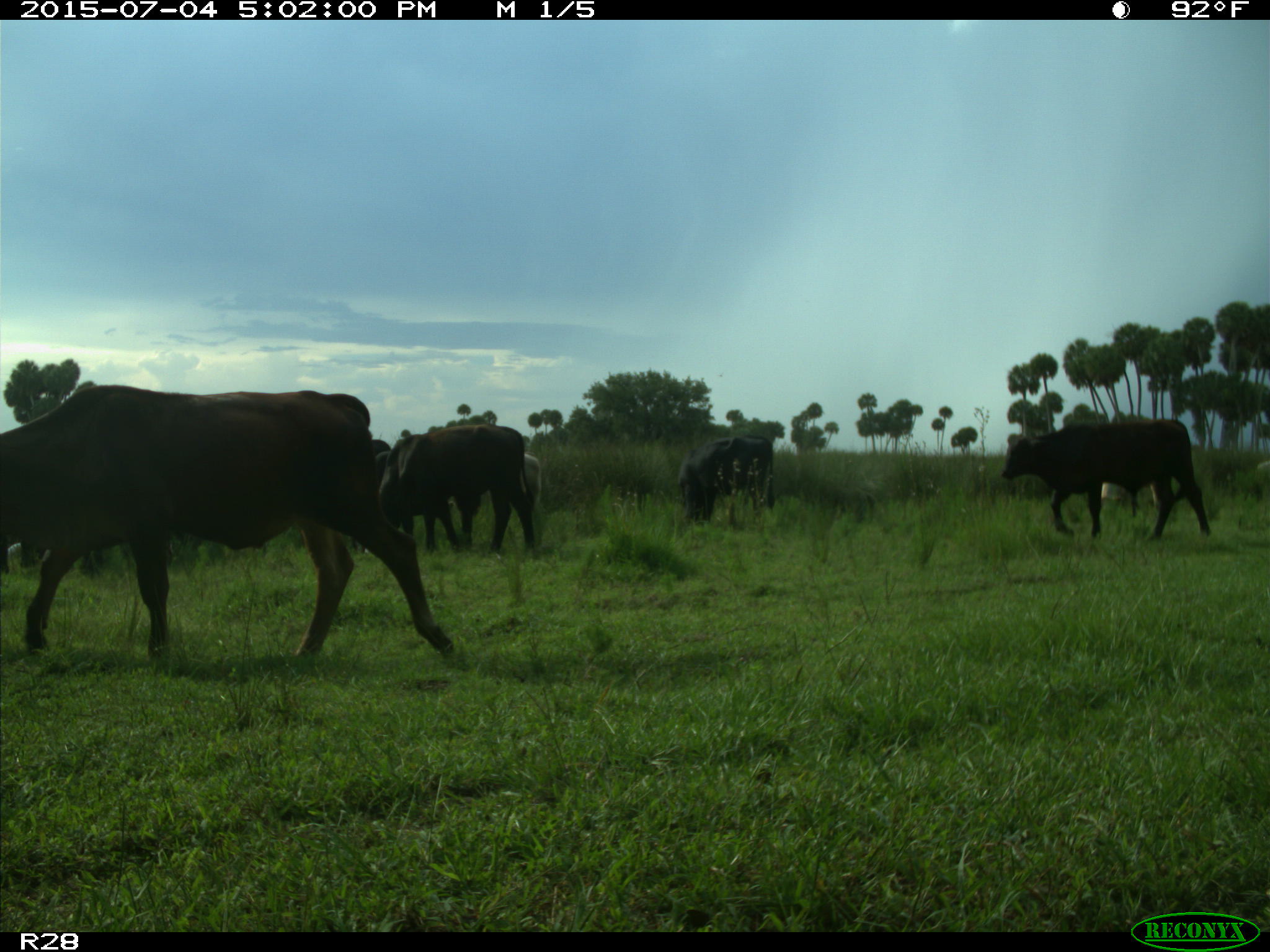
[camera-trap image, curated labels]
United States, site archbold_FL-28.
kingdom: Animalia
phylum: Chordata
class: Mammalia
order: Artiodactyla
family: Bovidae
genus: Bos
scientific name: Bos taurus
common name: domestic cow